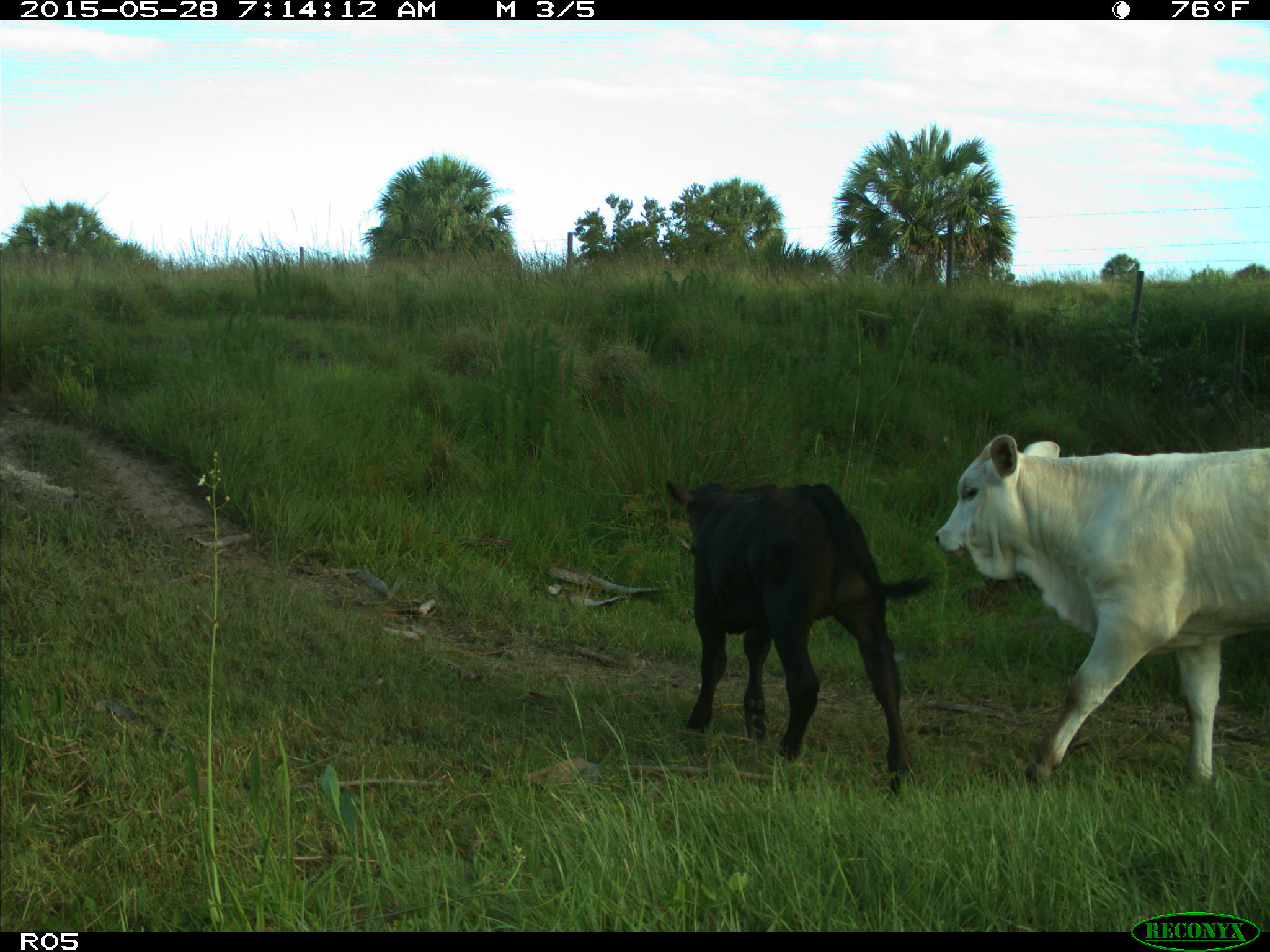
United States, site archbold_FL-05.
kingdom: Animalia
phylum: Chordata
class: Mammalia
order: Artiodactyla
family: Bovidae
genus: Bos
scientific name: Bos taurus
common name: domestic cow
Bos taurus (domestic cow).